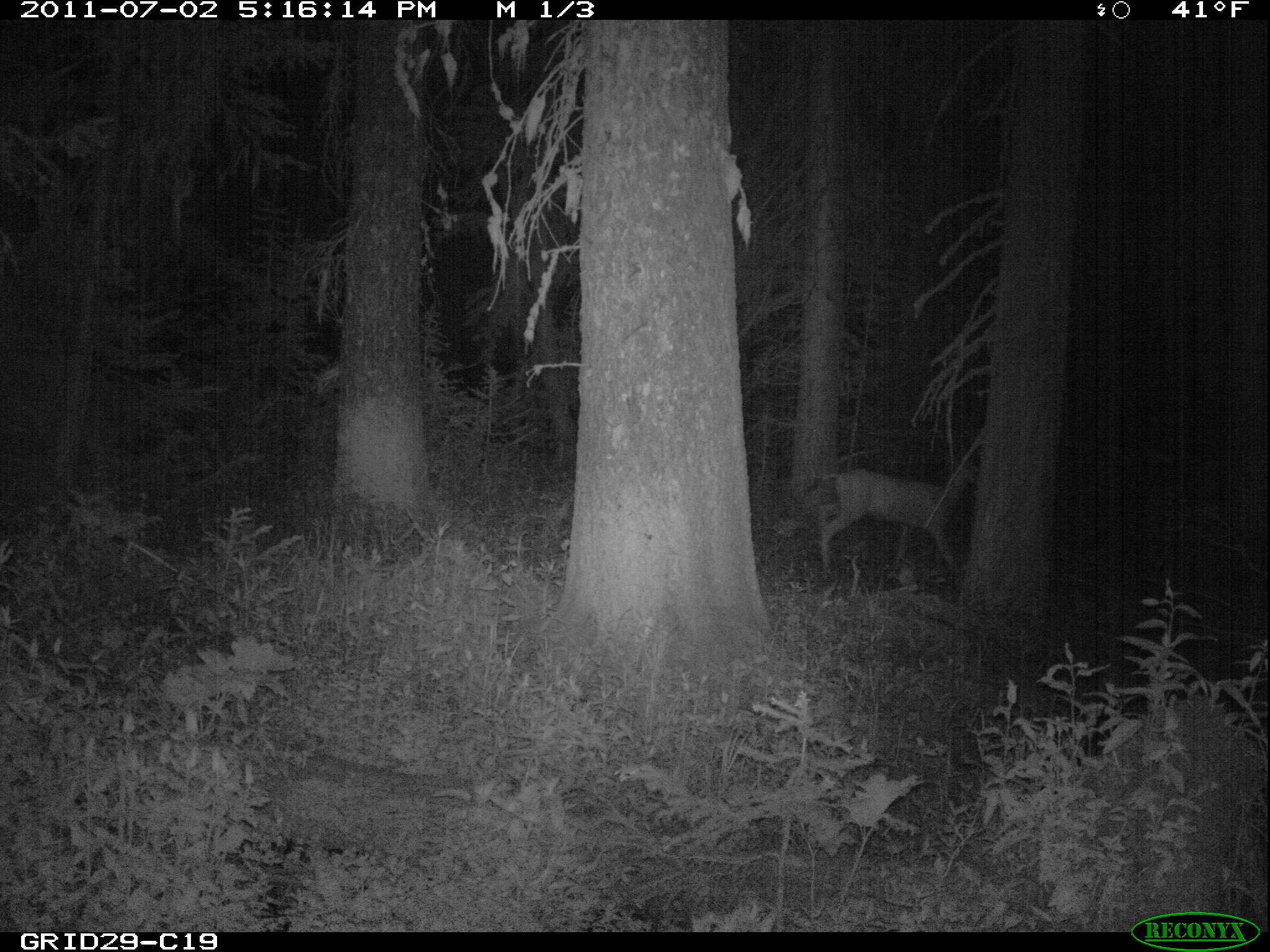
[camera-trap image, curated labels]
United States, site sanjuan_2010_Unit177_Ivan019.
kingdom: Animalia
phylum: Chordata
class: Mammalia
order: Artiodactyla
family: Cervidae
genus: Odocoileus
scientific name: Odocoileus hemionus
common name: mule deer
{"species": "Odocoileus hemionus (mule deer)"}